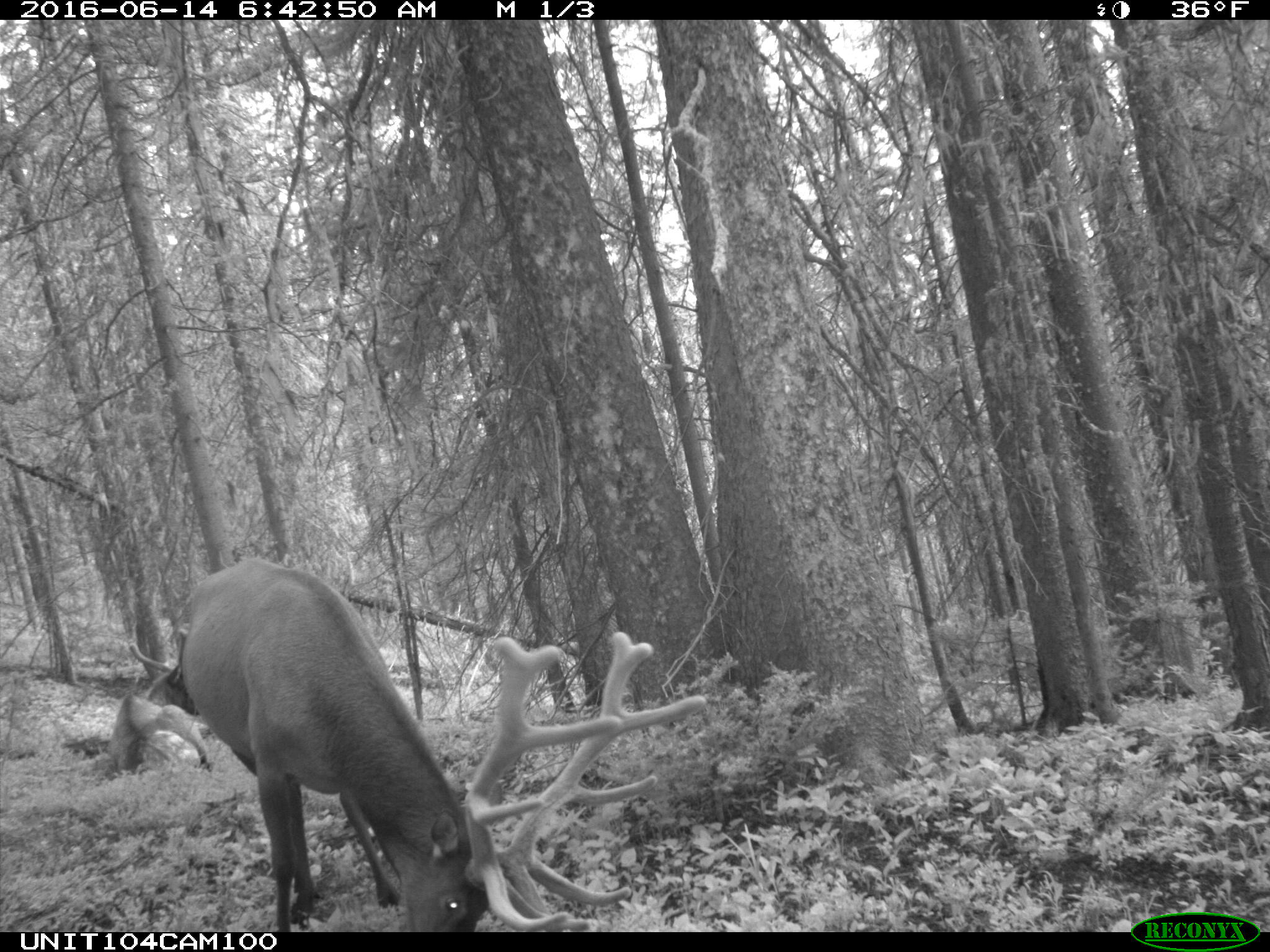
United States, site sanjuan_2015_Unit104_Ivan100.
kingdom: Animalia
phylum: Chordata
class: Mammalia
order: Artiodactyla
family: Cervidae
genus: Cervus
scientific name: Cervus elaphus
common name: red deer